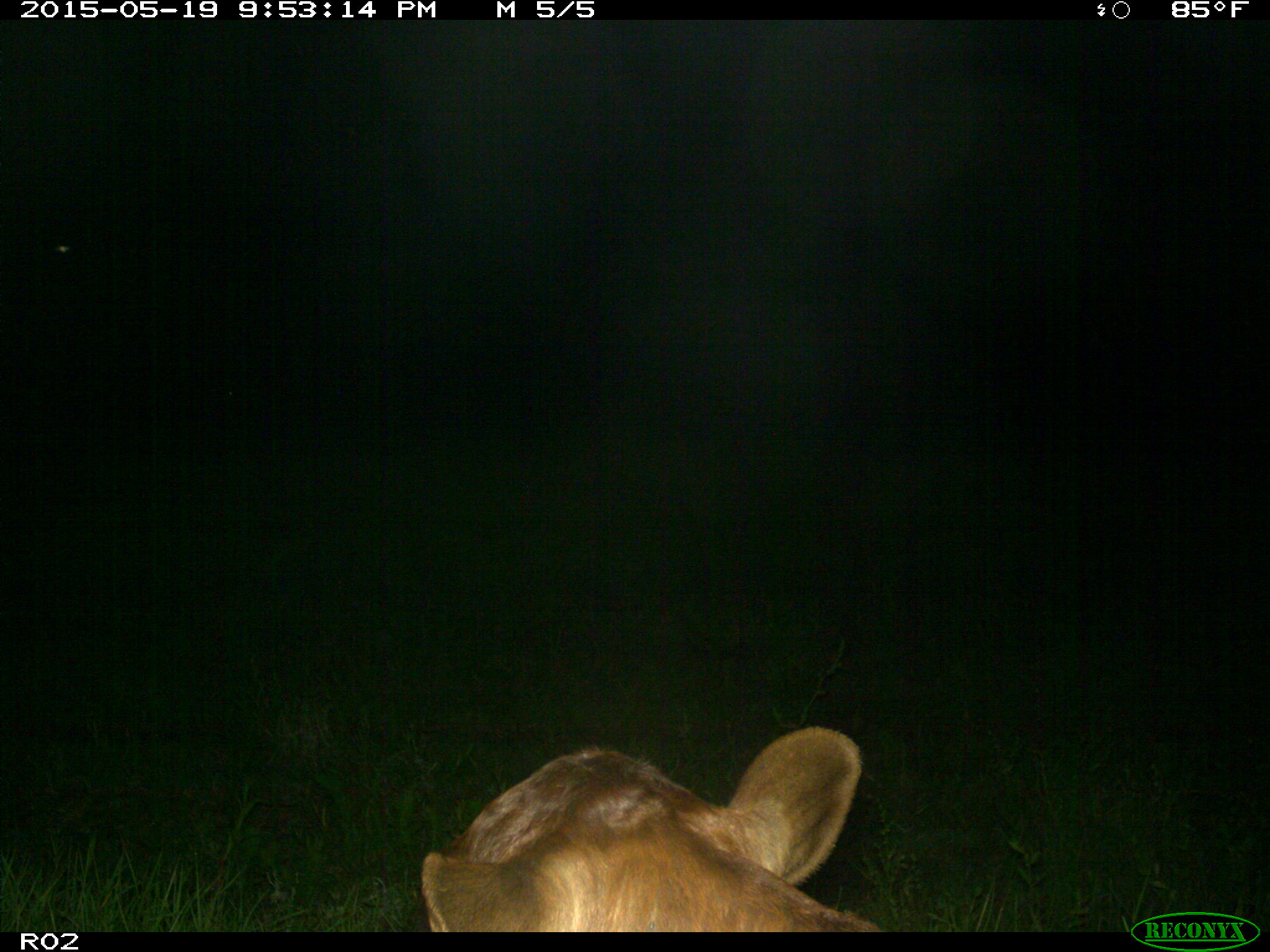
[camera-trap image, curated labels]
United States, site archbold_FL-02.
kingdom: Animalia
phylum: Chordata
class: Mammalia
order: Artiodactyla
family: Bovidae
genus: Bos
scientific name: Bos taurus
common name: domestic cow